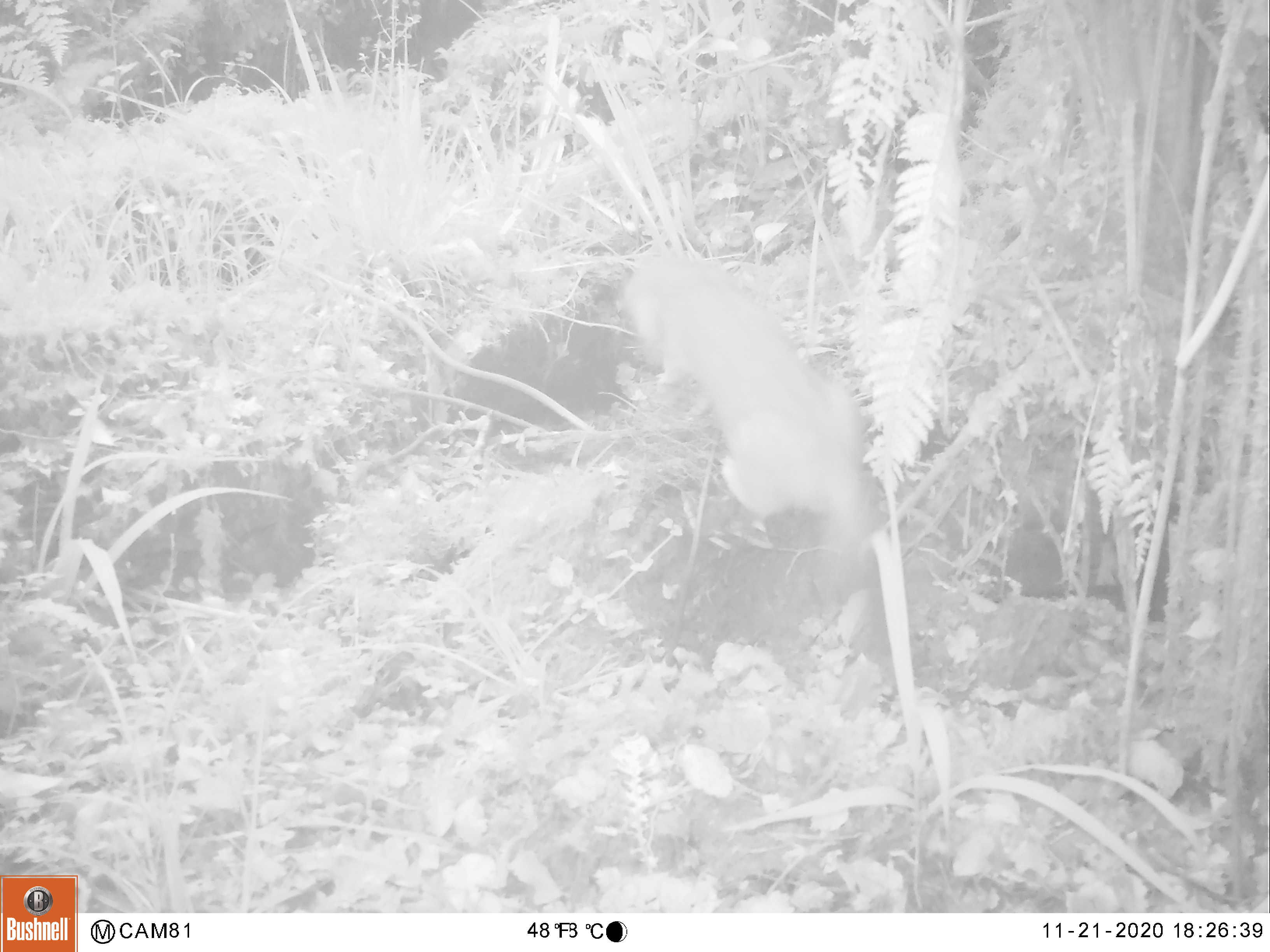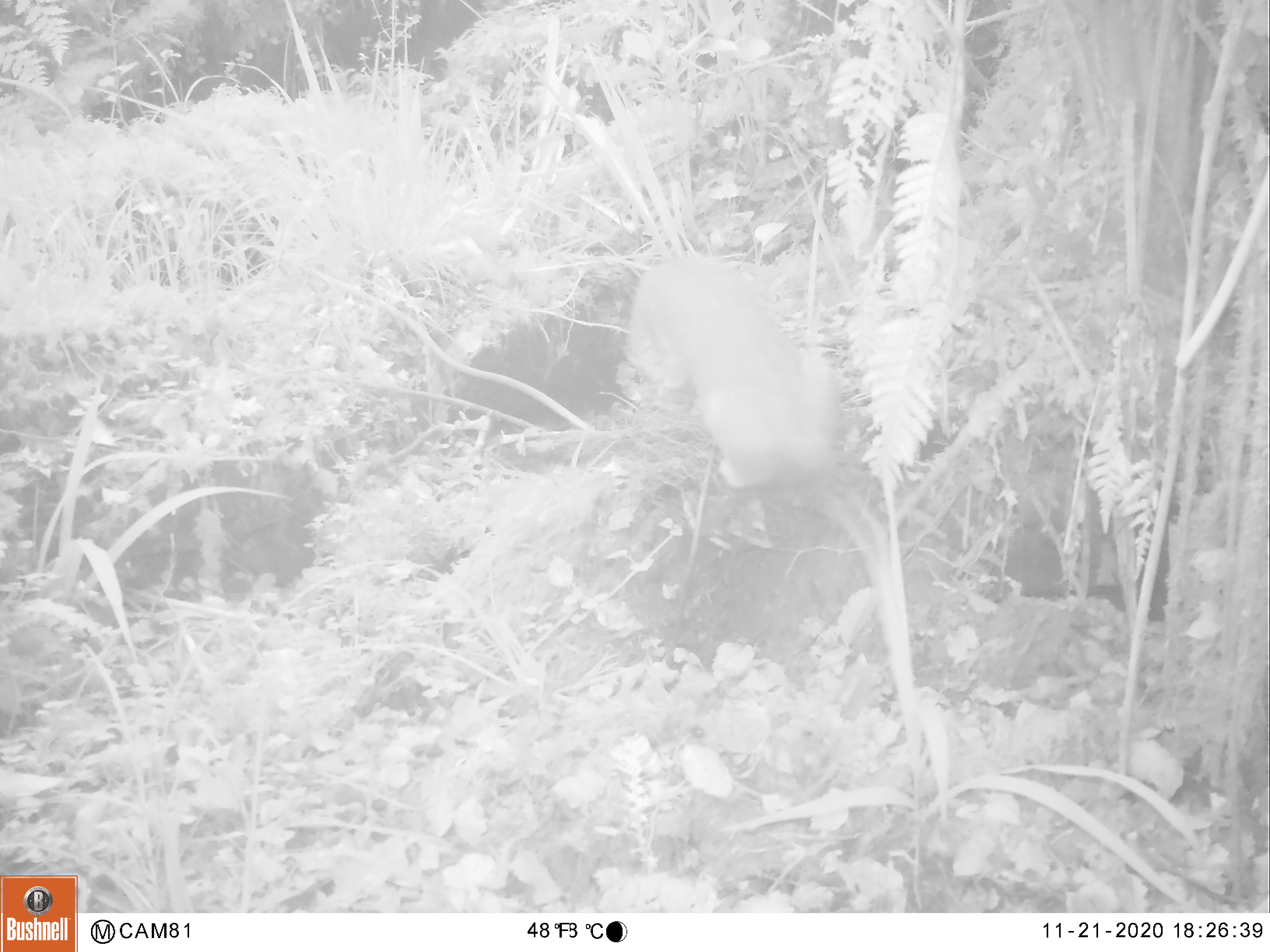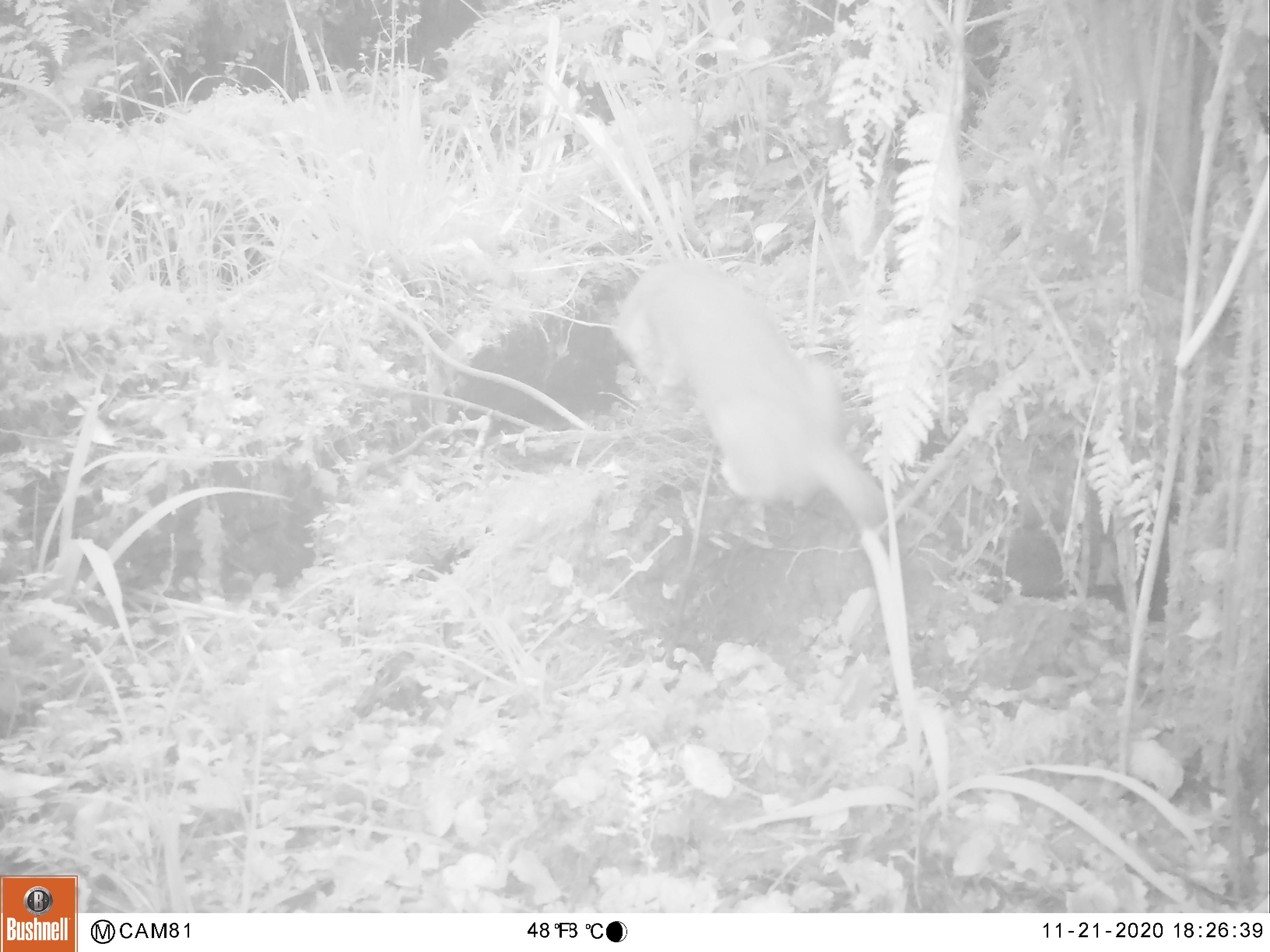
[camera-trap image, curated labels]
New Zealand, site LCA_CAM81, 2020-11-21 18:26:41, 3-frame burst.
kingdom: Animalia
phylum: Chordata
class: Mammalia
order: Carnivora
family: Mustelidae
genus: Mustela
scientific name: Mustela erminea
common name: stoat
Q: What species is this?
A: Stoat (Mustela erminea).